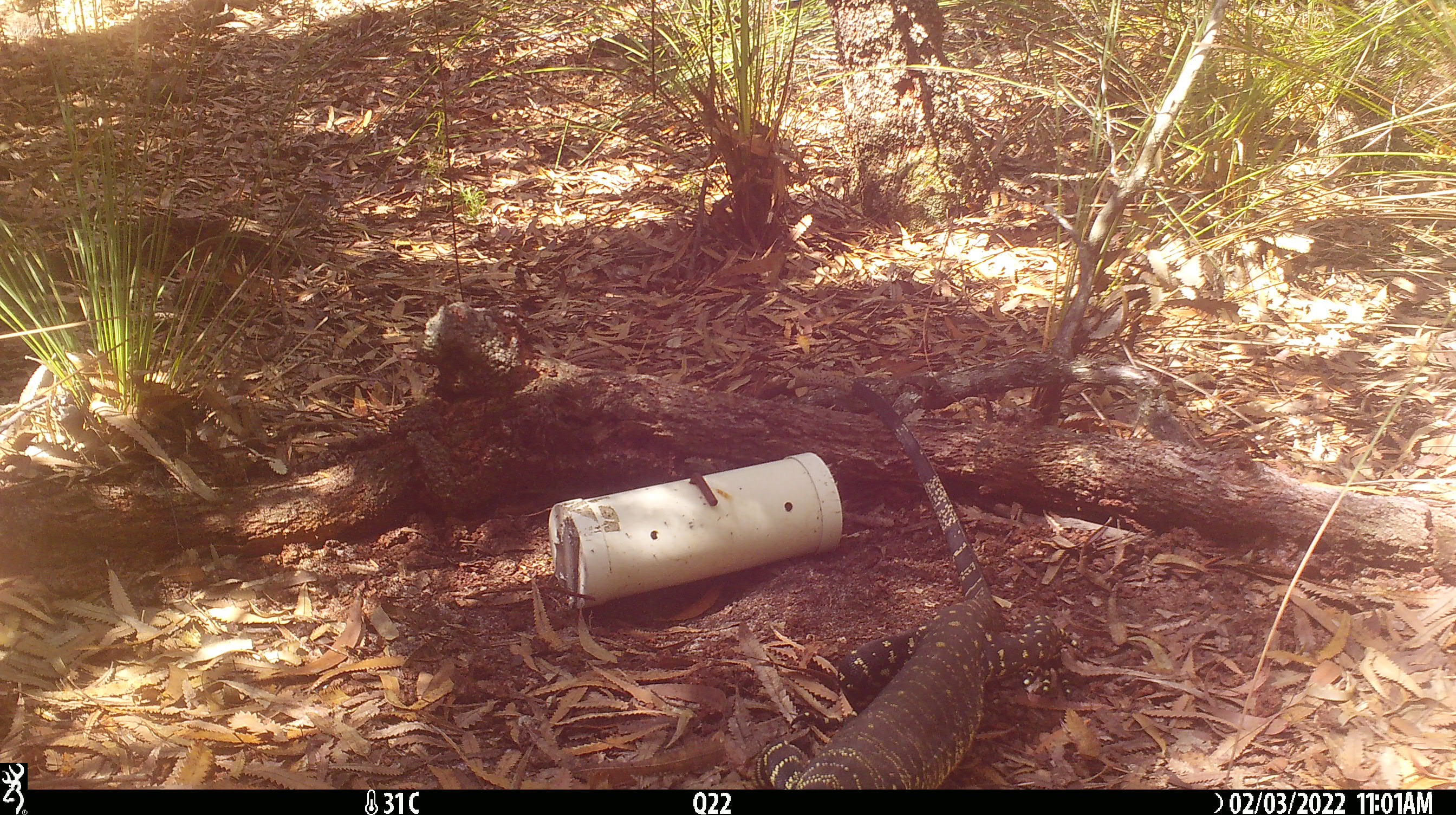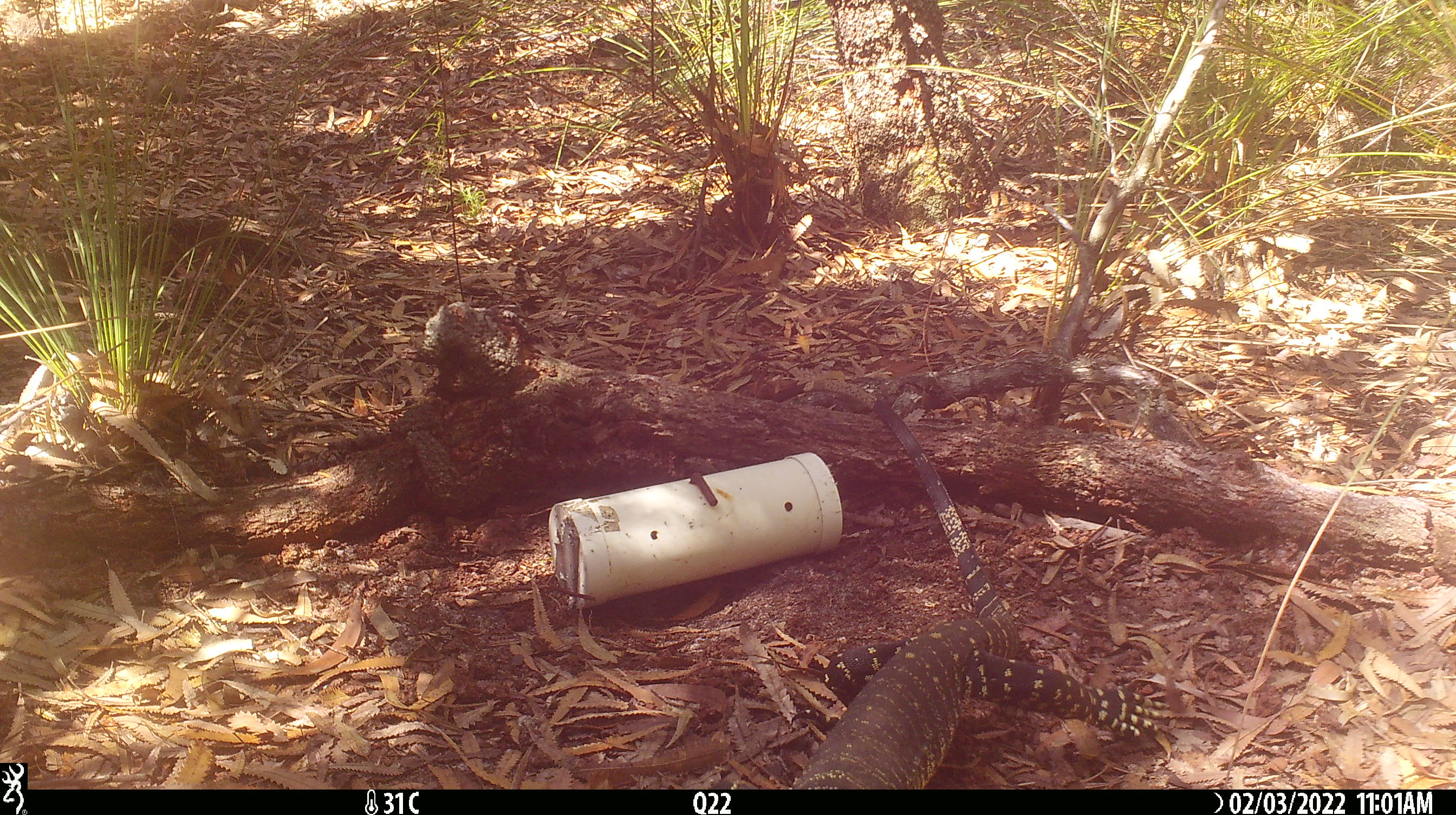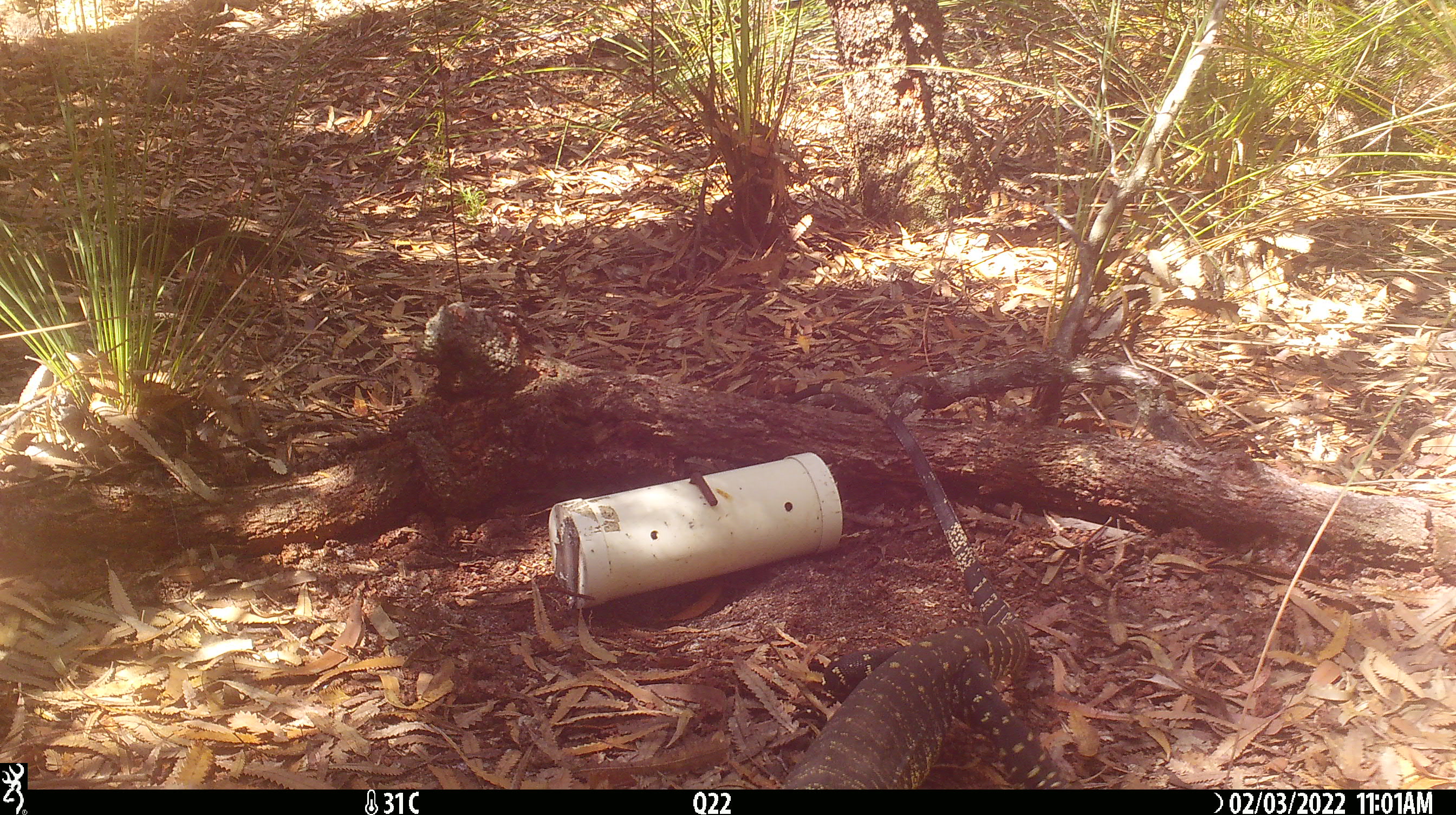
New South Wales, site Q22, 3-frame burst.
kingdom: Animalia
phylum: Chordata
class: Reptilia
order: Squamata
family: Varanidae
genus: Varanus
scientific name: Varanus varius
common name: lace monitor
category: goanna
Goanna (lace monitor) (Varanus varius).